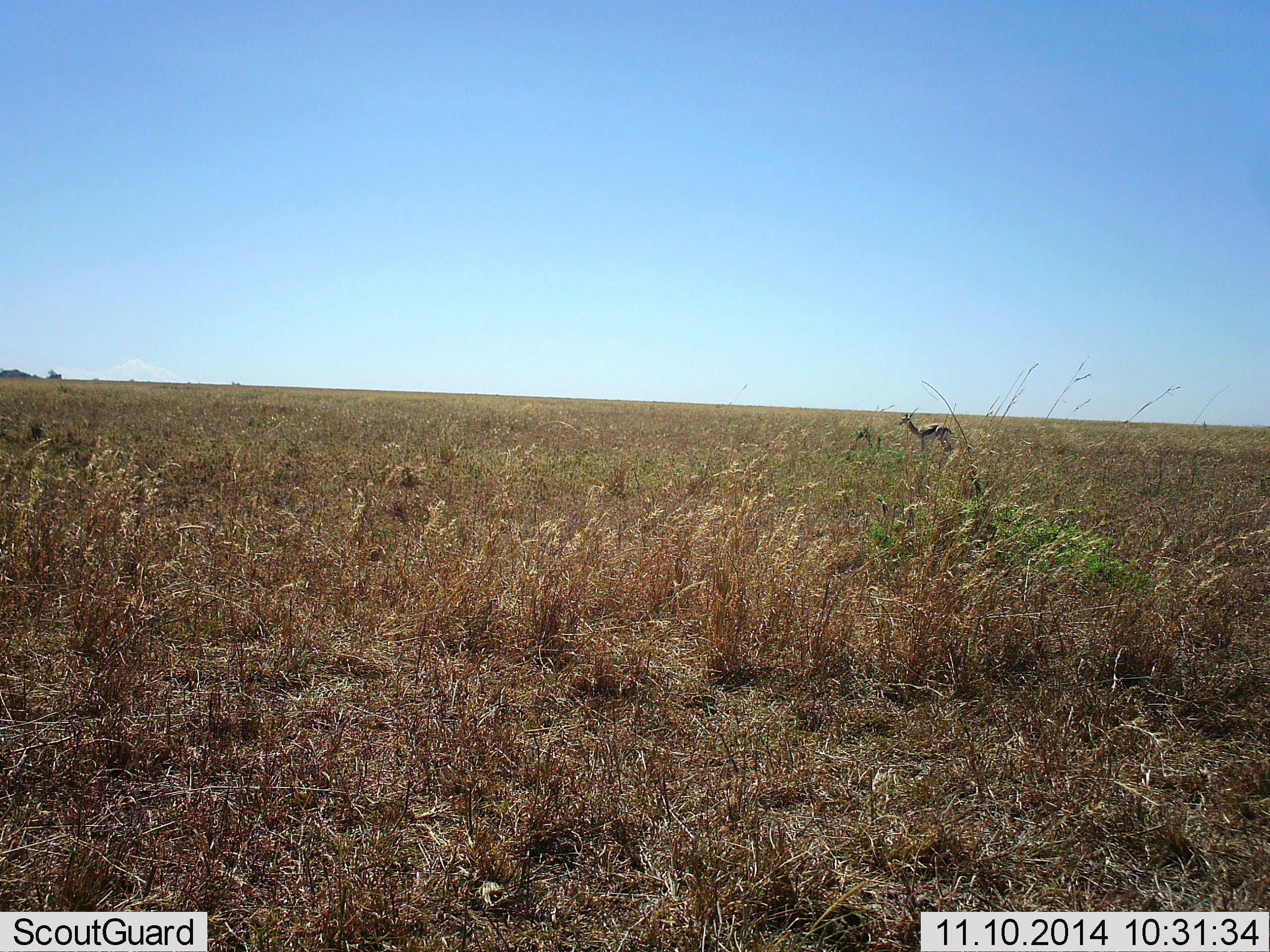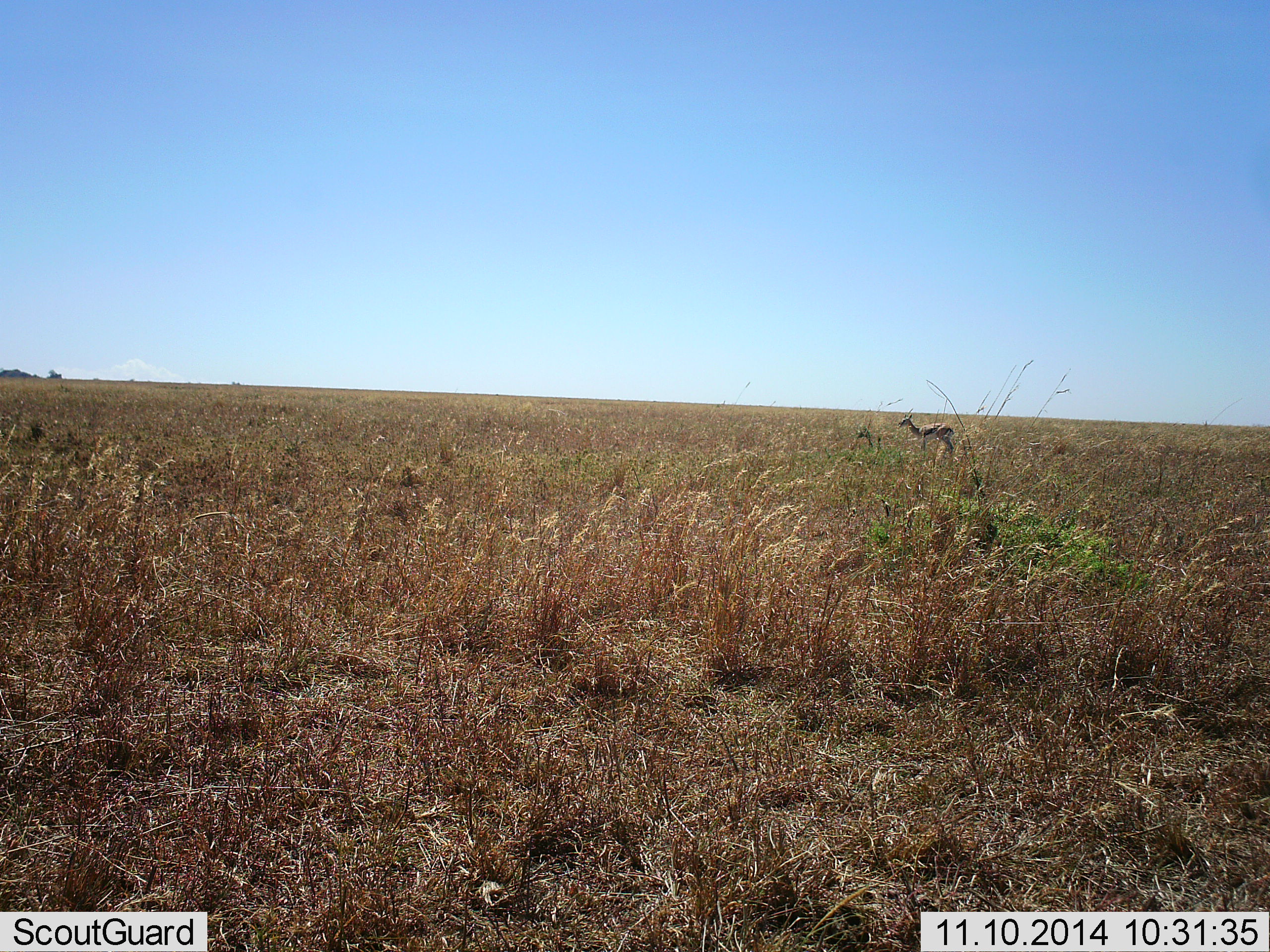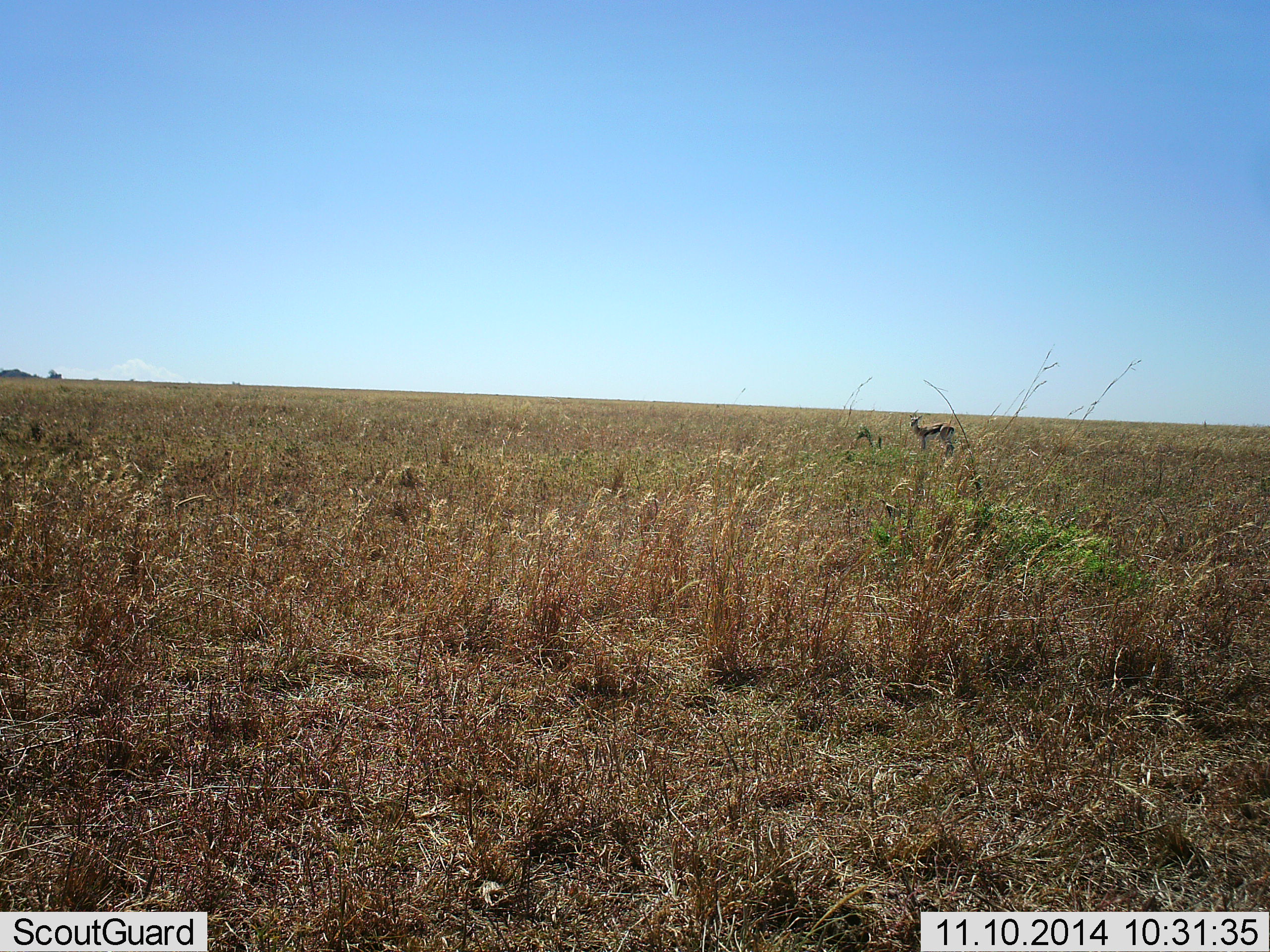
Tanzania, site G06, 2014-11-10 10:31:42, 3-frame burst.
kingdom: Animalia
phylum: Chordata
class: Mammalia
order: Artiodactyla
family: Bovidae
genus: Eudorcas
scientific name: Eudorcas thomsonii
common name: thomson's gazelle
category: gazellethomsons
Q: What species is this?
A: Gazellethomsons (thomson's gazelle) (Eudorcas thomsonii).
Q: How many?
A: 1.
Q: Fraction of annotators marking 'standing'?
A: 100%.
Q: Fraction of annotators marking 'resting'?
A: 0%.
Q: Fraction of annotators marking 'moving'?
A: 0%.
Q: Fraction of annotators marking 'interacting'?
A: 0%.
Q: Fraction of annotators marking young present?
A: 10%.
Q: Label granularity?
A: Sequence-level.